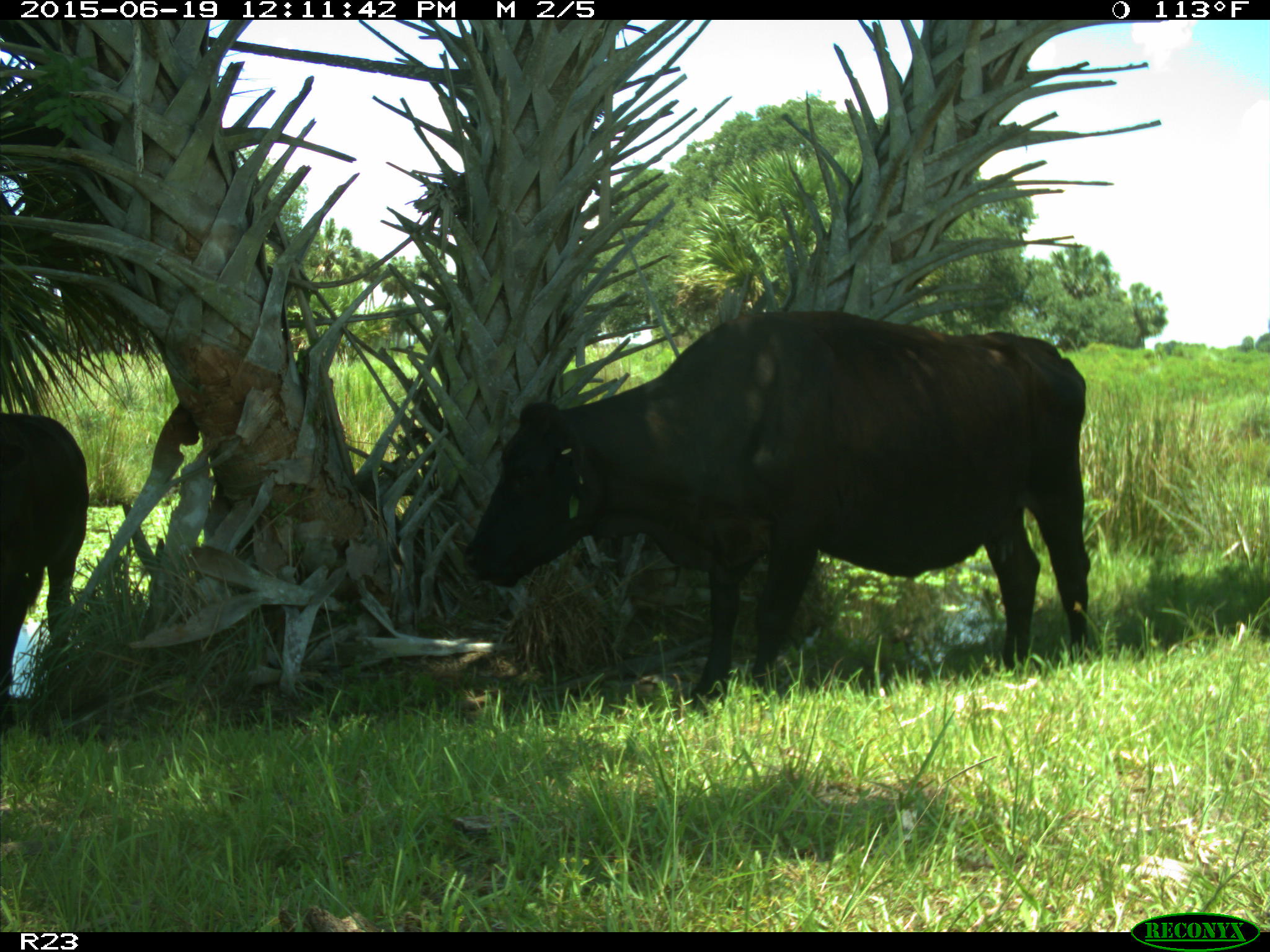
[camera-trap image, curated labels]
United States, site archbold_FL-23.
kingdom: Animalia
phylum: Chordata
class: Mammalia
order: Artiodactyla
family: Bovidae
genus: Bos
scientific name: Bos taurus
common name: domestic cow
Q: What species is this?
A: Bos taurus (domestic cow).